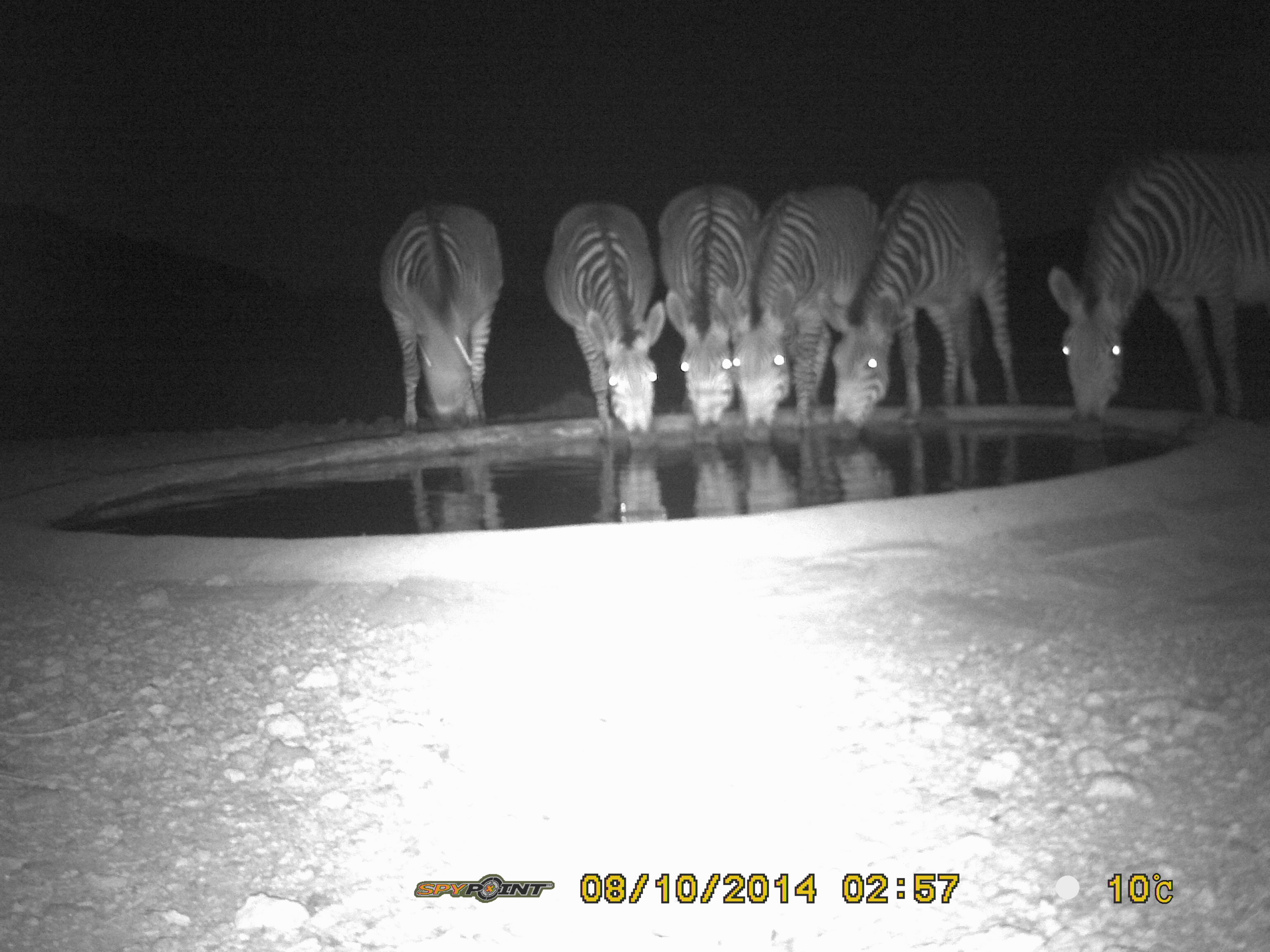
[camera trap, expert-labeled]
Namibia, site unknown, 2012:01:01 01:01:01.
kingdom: Animalia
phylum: Chordata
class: Mammalia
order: Perissodactyla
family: Equidae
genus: Equus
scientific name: Equus zebra hartmannae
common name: hartmann's mountain zebra